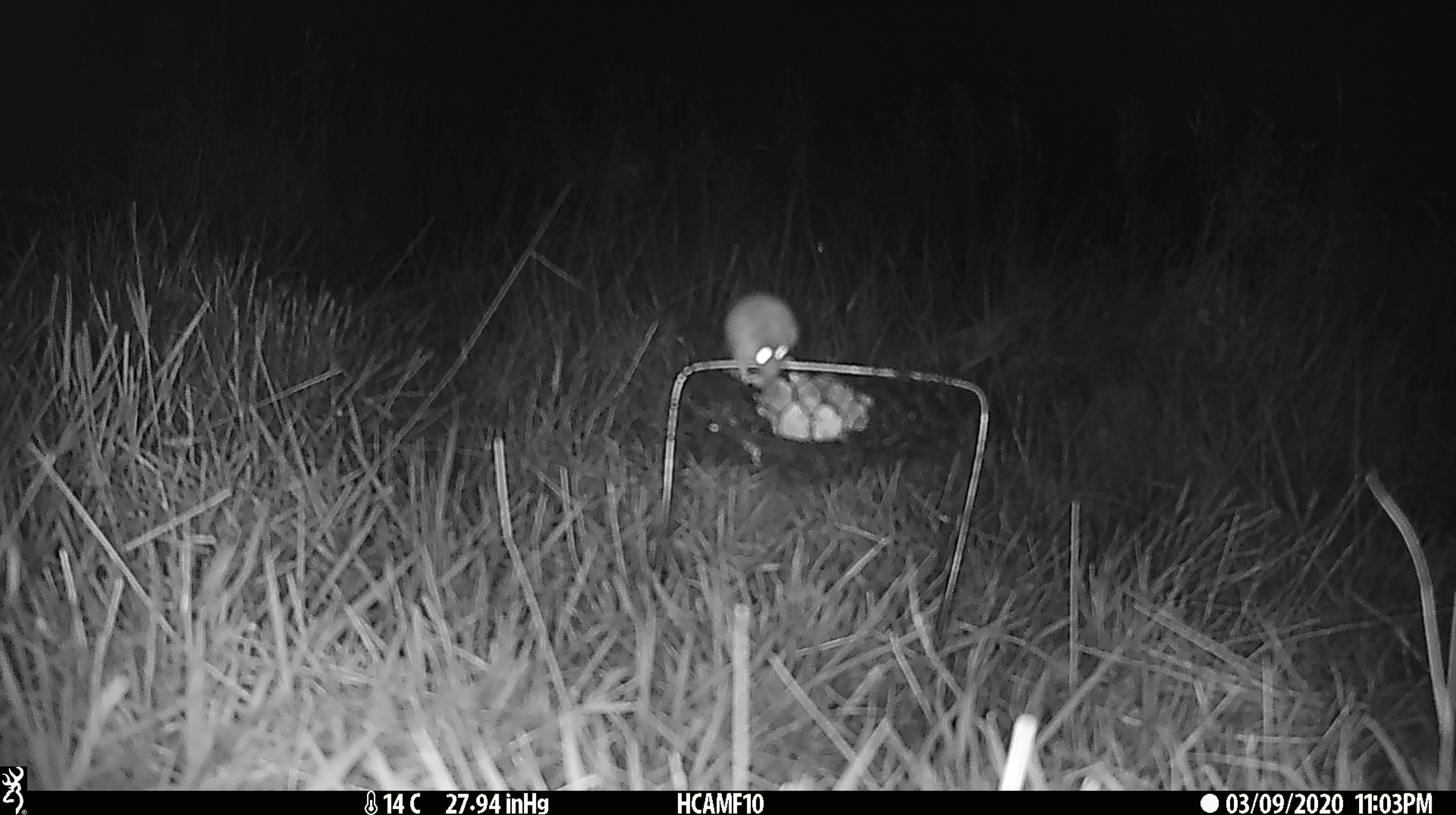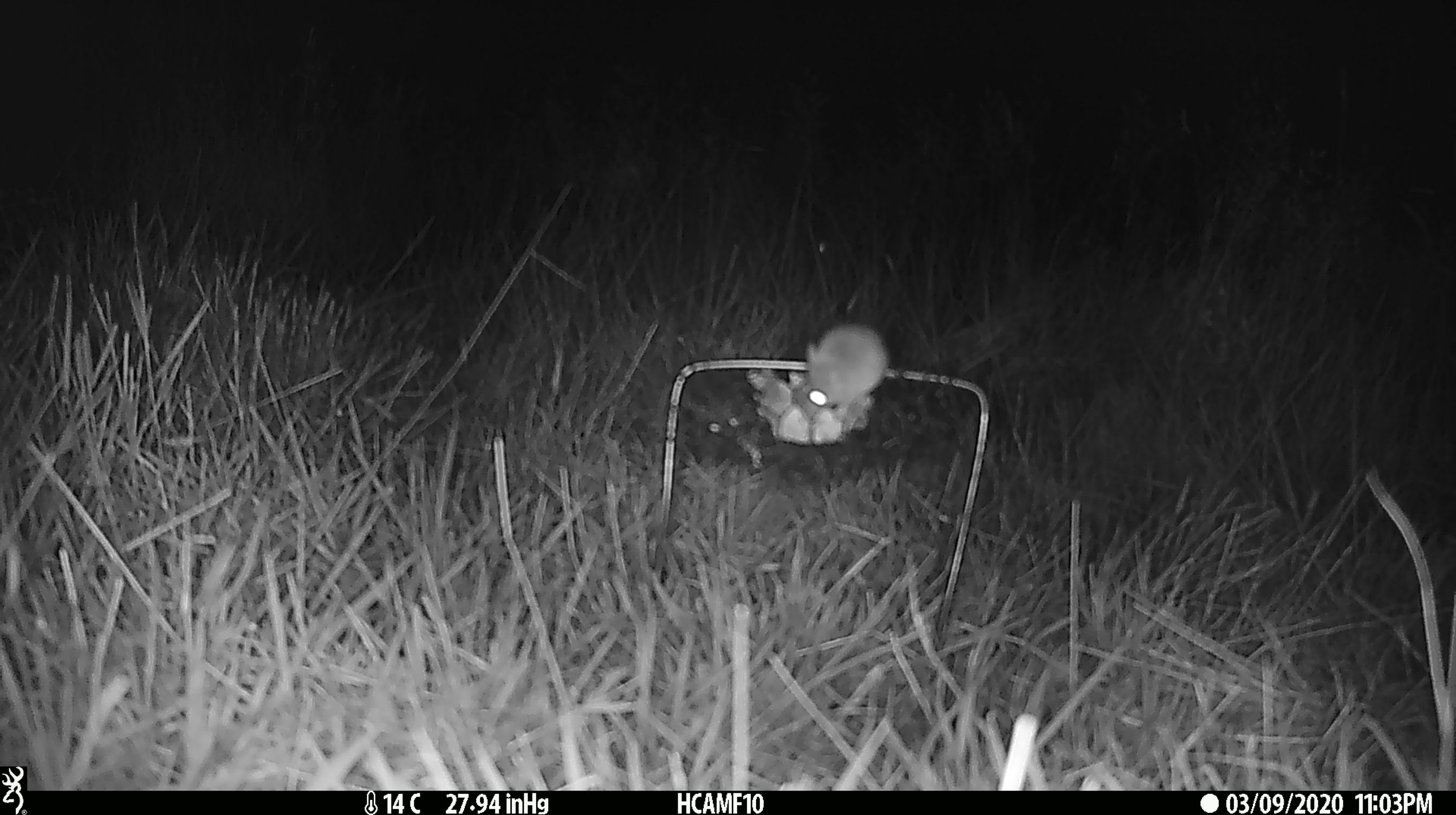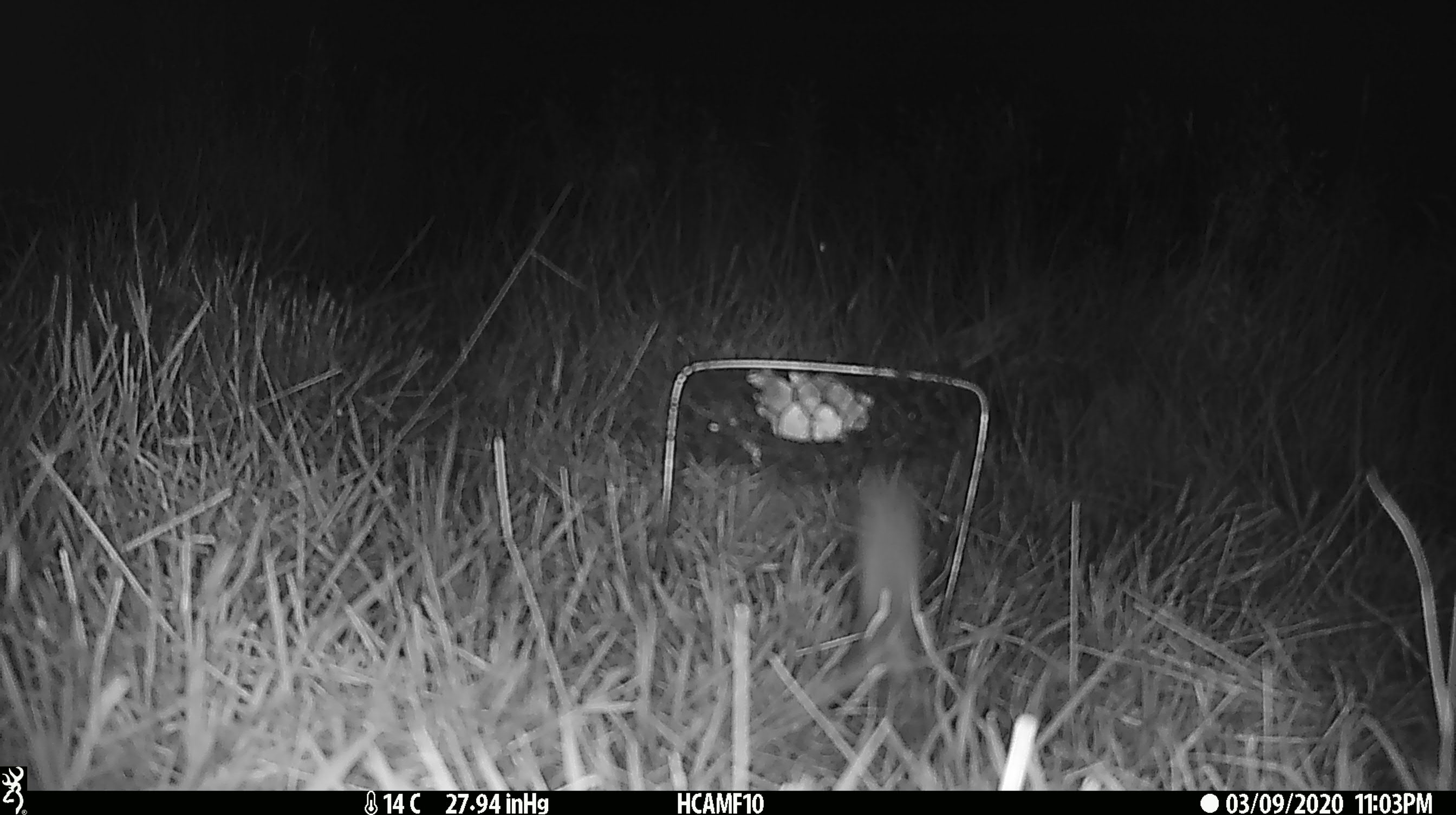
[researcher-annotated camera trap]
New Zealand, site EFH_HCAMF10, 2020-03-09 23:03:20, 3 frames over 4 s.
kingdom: Animalia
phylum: Chordata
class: Mammalia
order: Rodentia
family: Muridae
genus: Mus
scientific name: Mus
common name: mouse